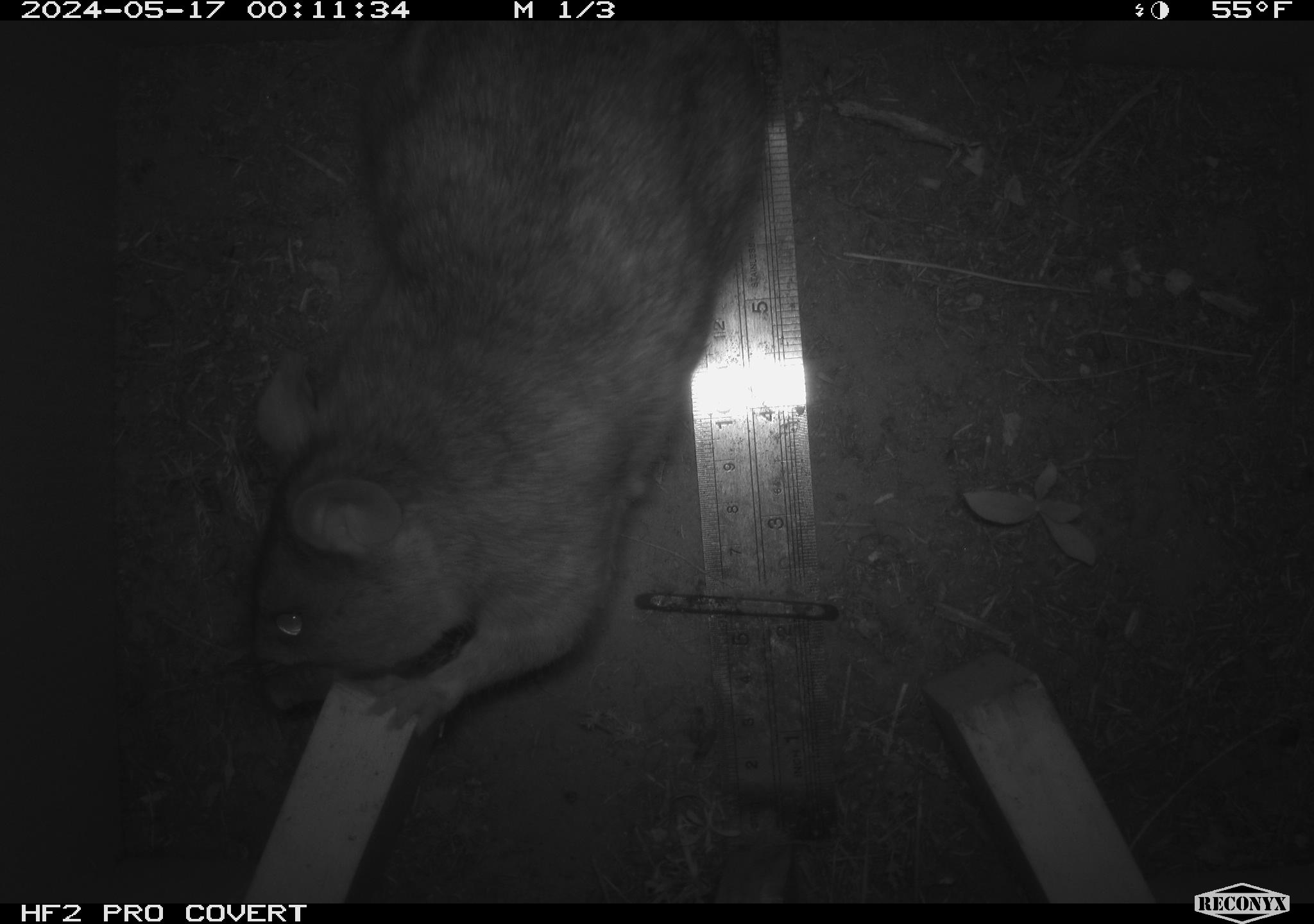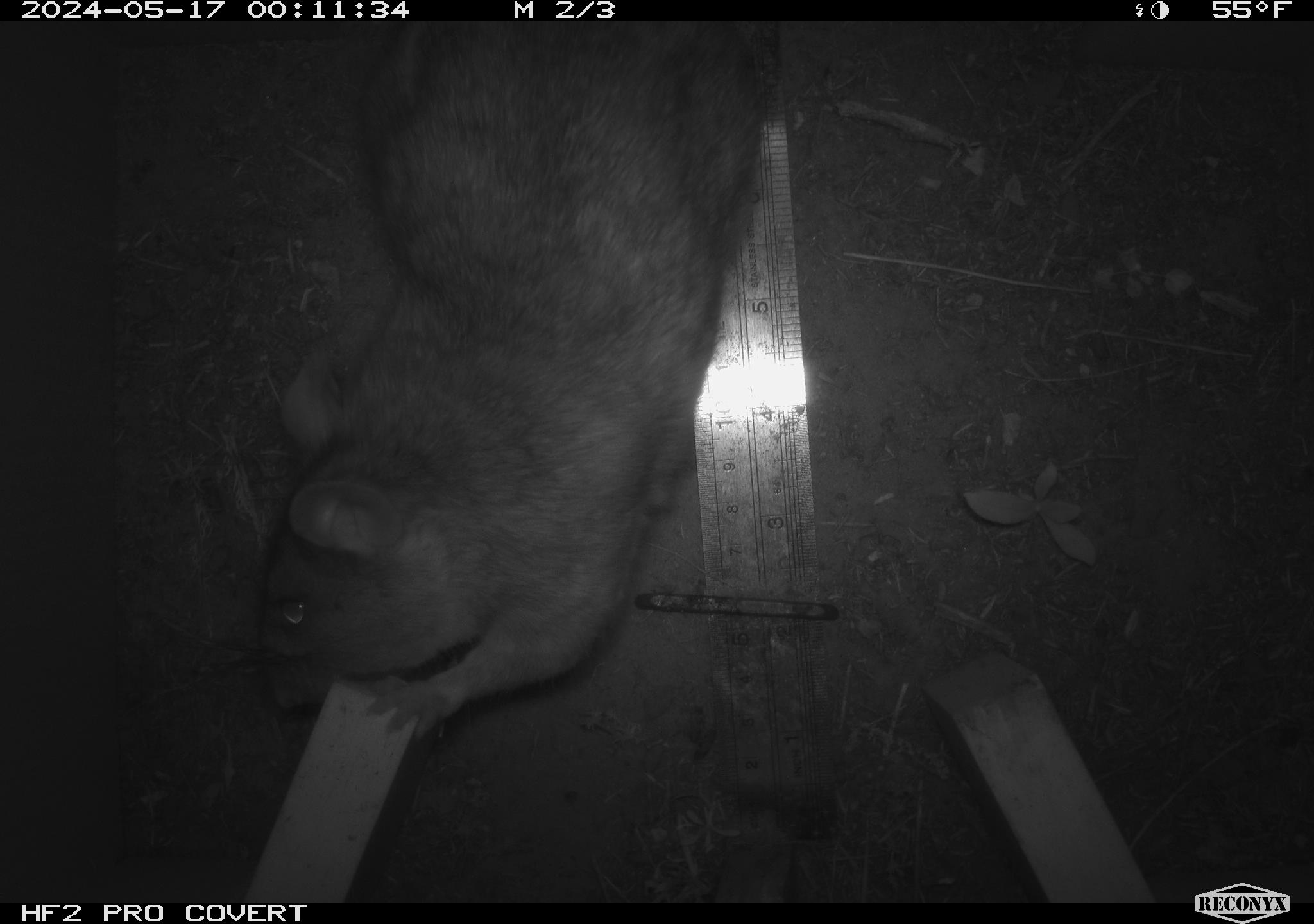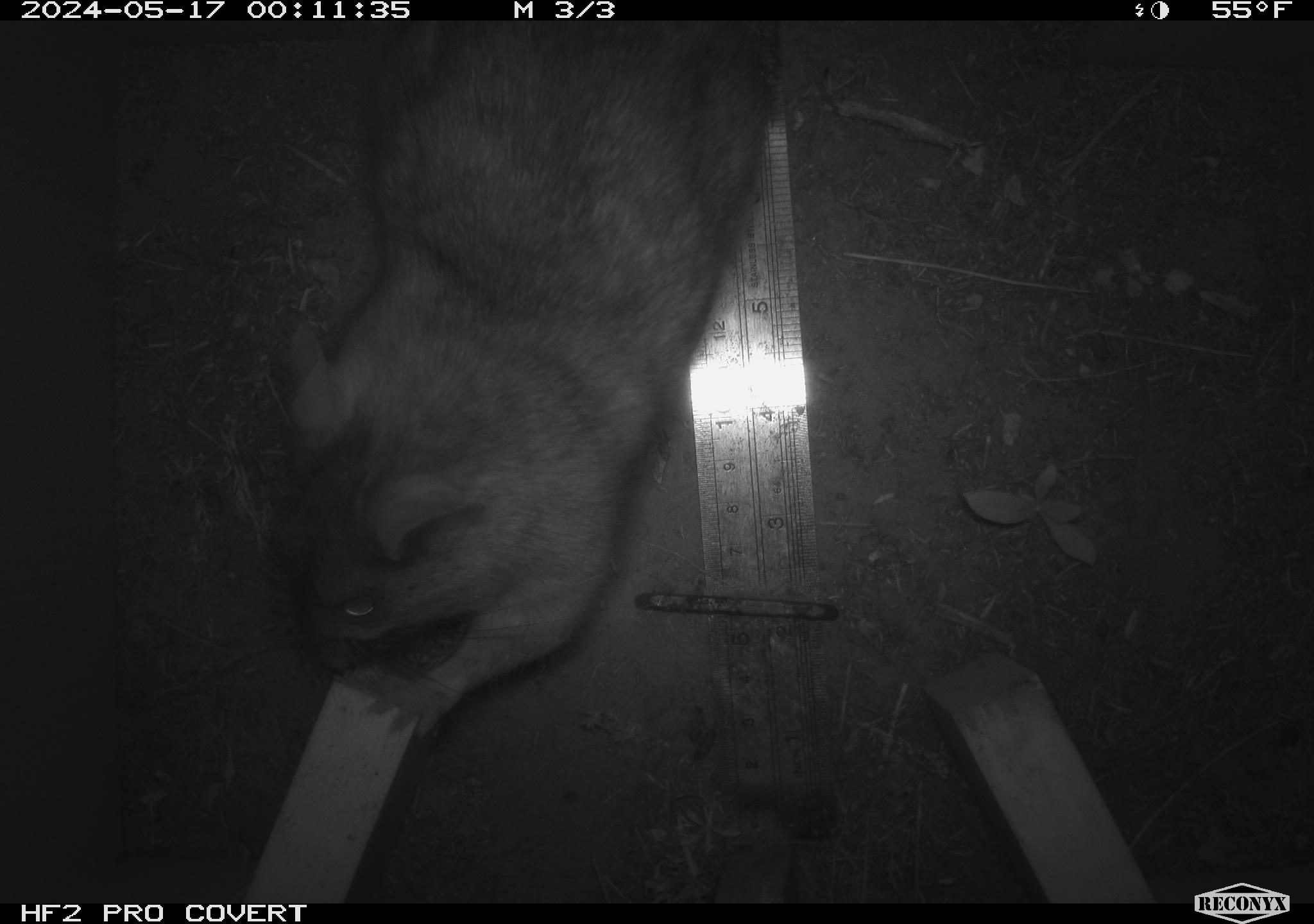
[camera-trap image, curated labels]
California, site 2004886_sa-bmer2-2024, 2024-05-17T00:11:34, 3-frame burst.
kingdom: Animalia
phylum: Chordata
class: Mammalia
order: Rodentia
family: Muridae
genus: Rattus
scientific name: Rattus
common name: rat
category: rattus species